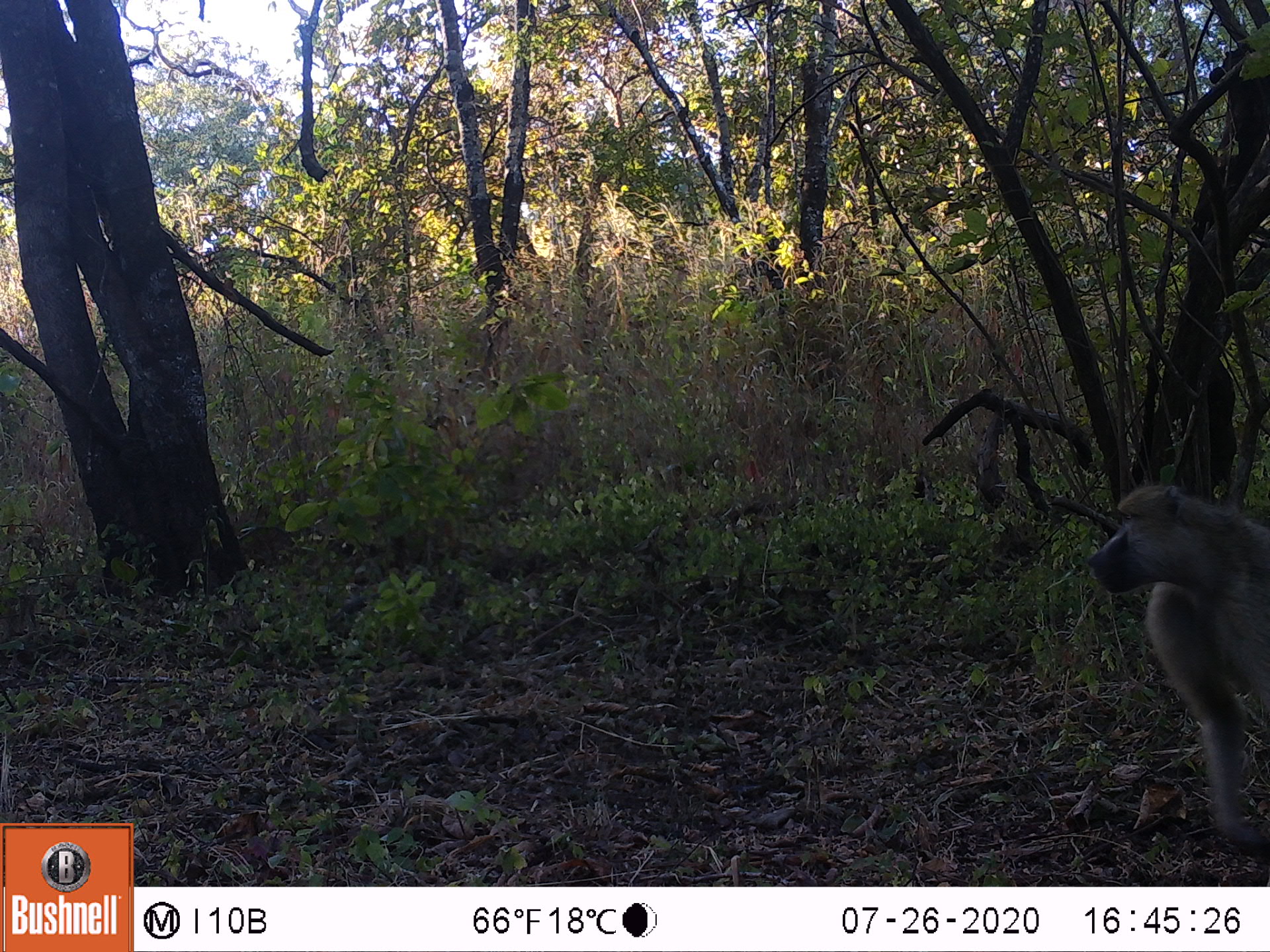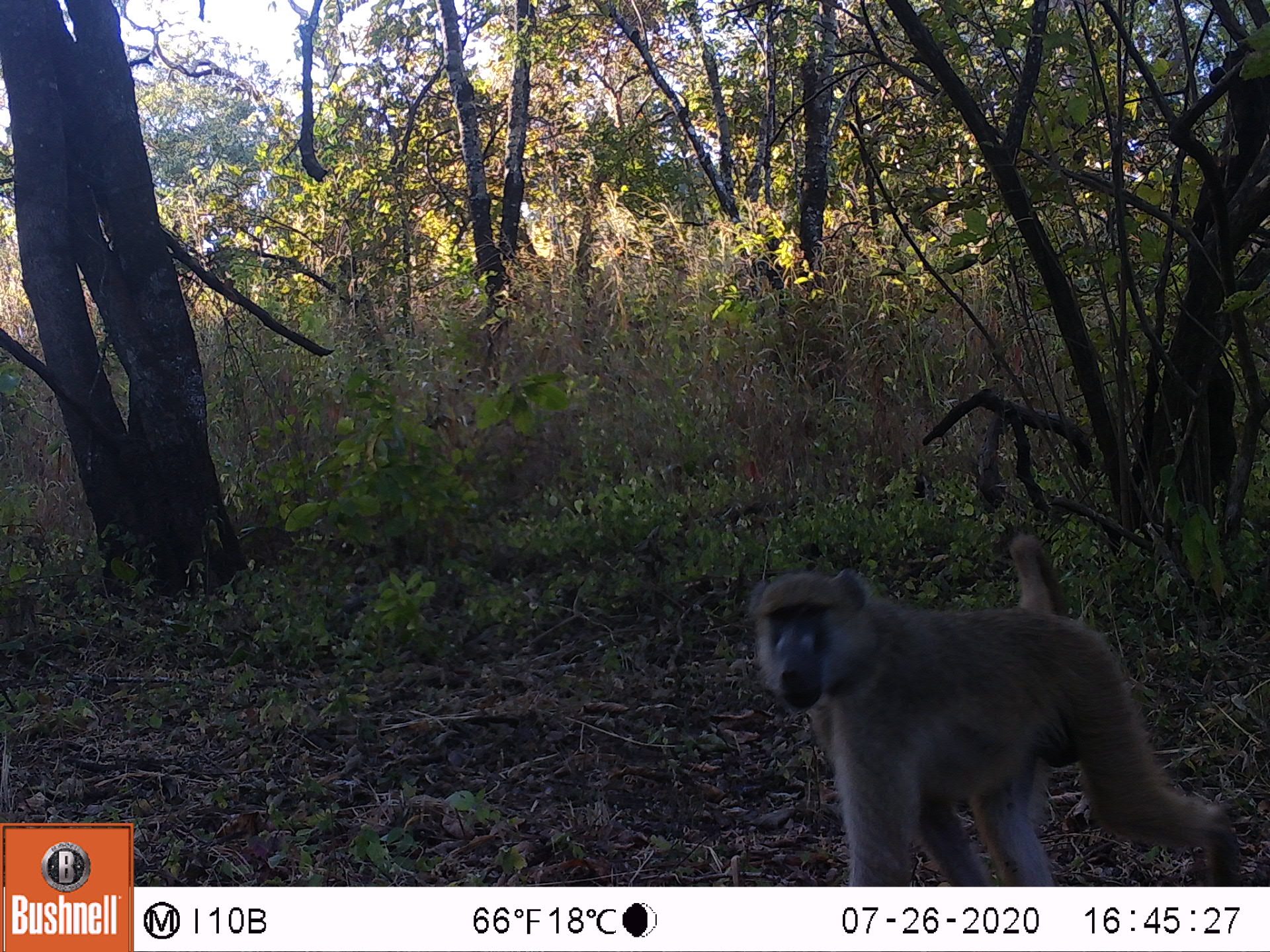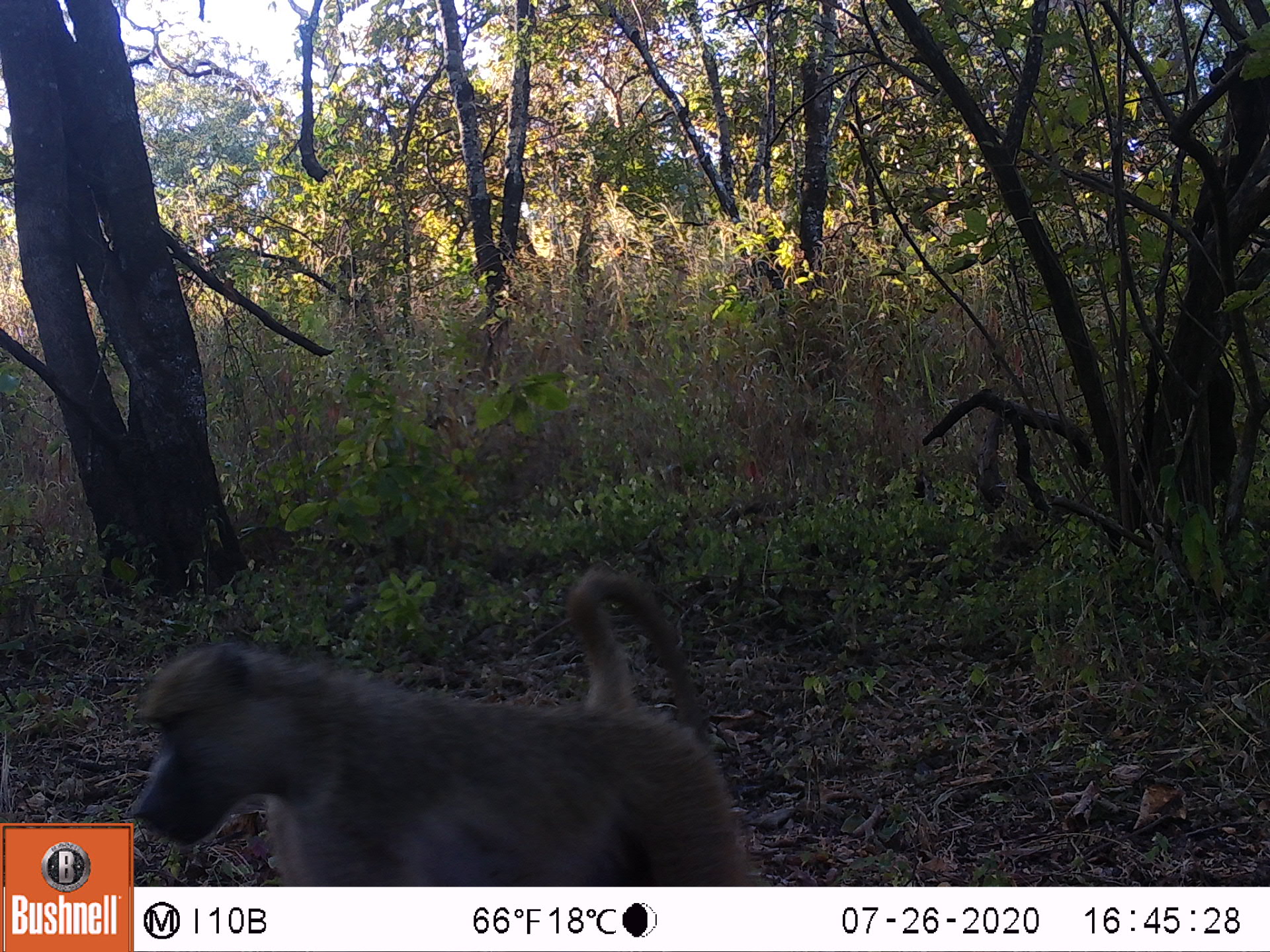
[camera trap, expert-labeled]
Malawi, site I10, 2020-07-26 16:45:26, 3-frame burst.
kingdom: Animalia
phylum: Chordata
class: Mammalia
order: Primates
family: Cercopithecidae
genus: Papio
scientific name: Papio cynocephalus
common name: yellow baboon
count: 1